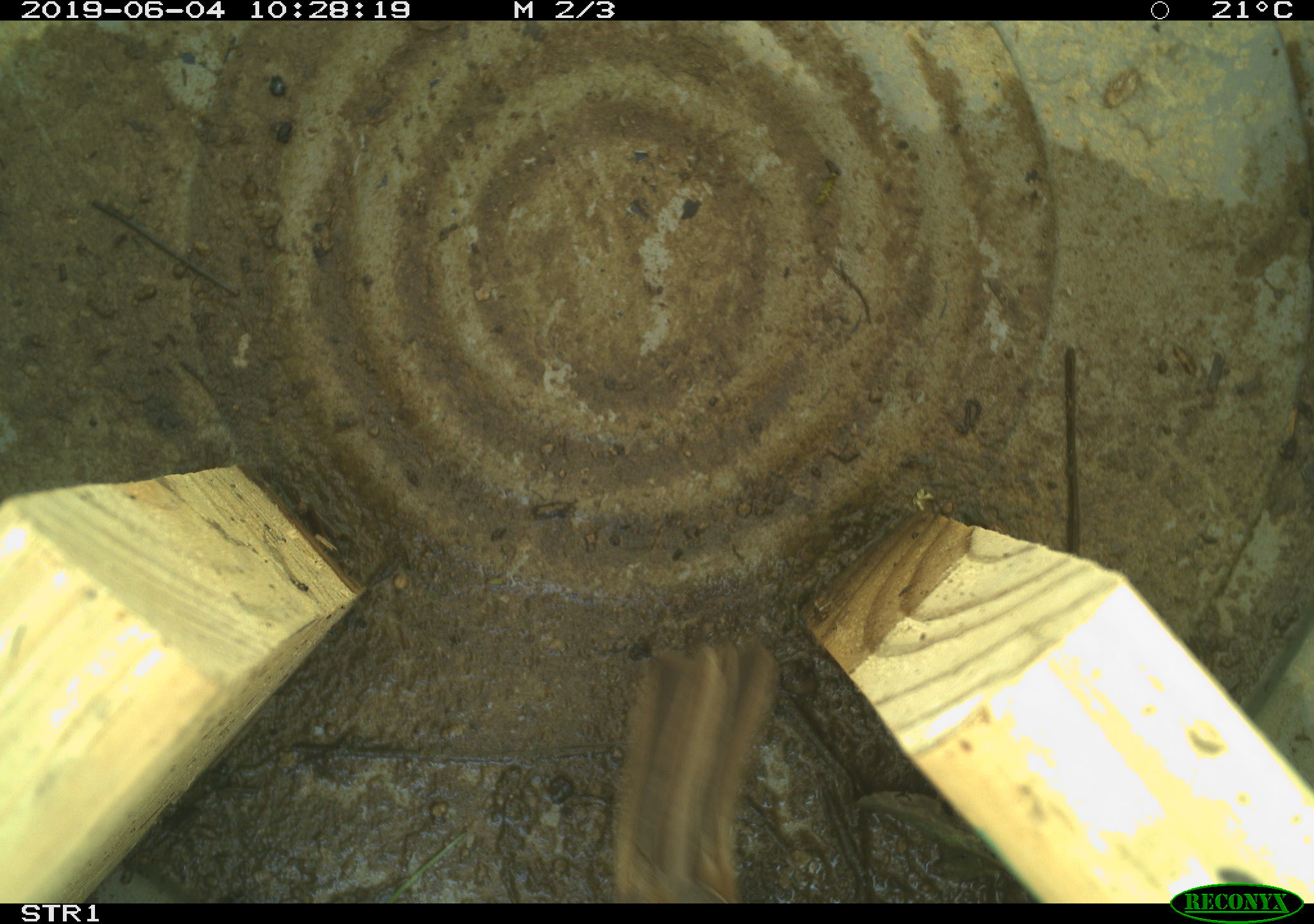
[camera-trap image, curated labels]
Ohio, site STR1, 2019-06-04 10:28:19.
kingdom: Animalia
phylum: Chordata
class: Aves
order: Passeriformes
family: Passerellidae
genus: Melospiza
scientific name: Melospiza melodia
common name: song sparrow